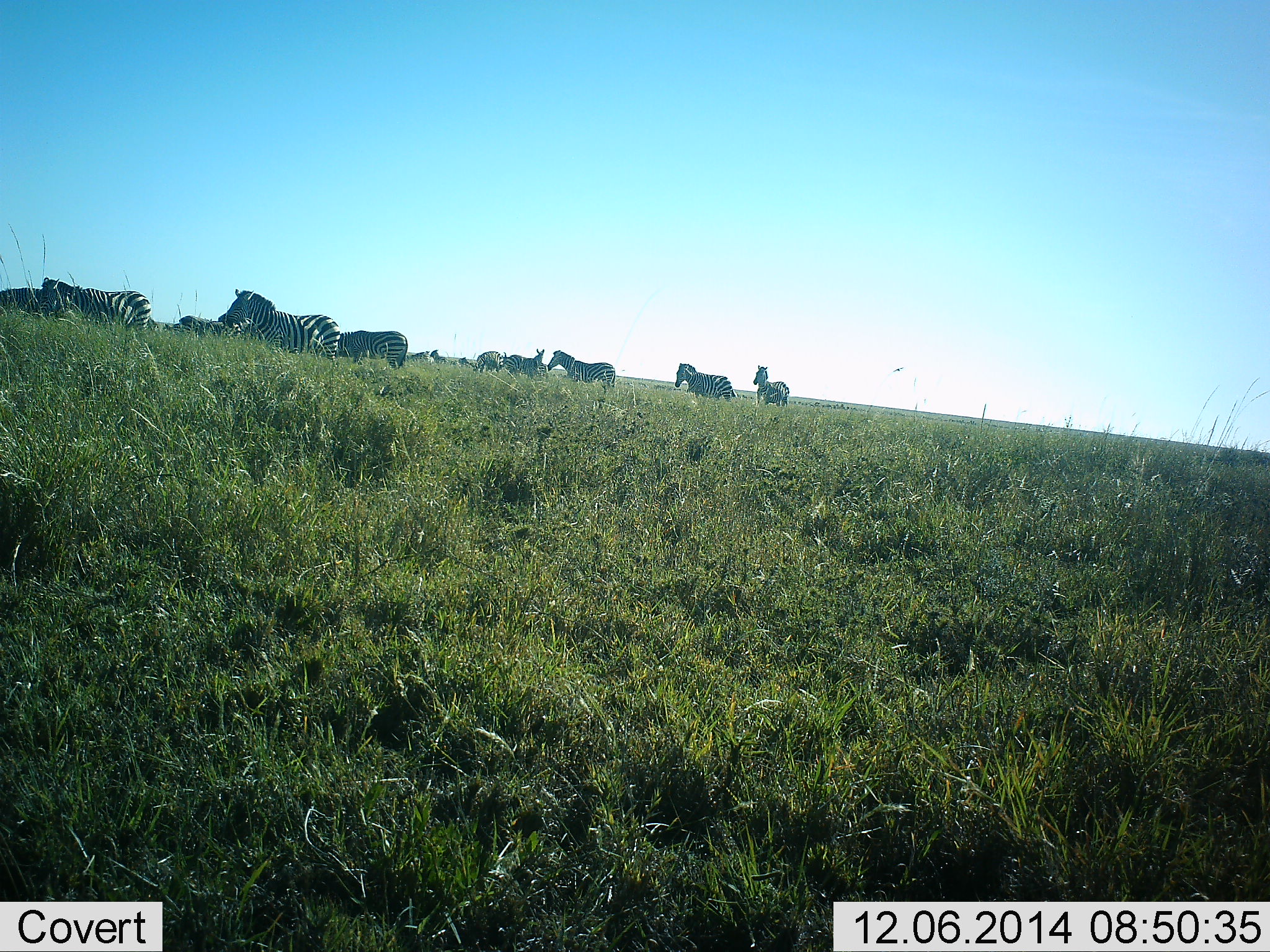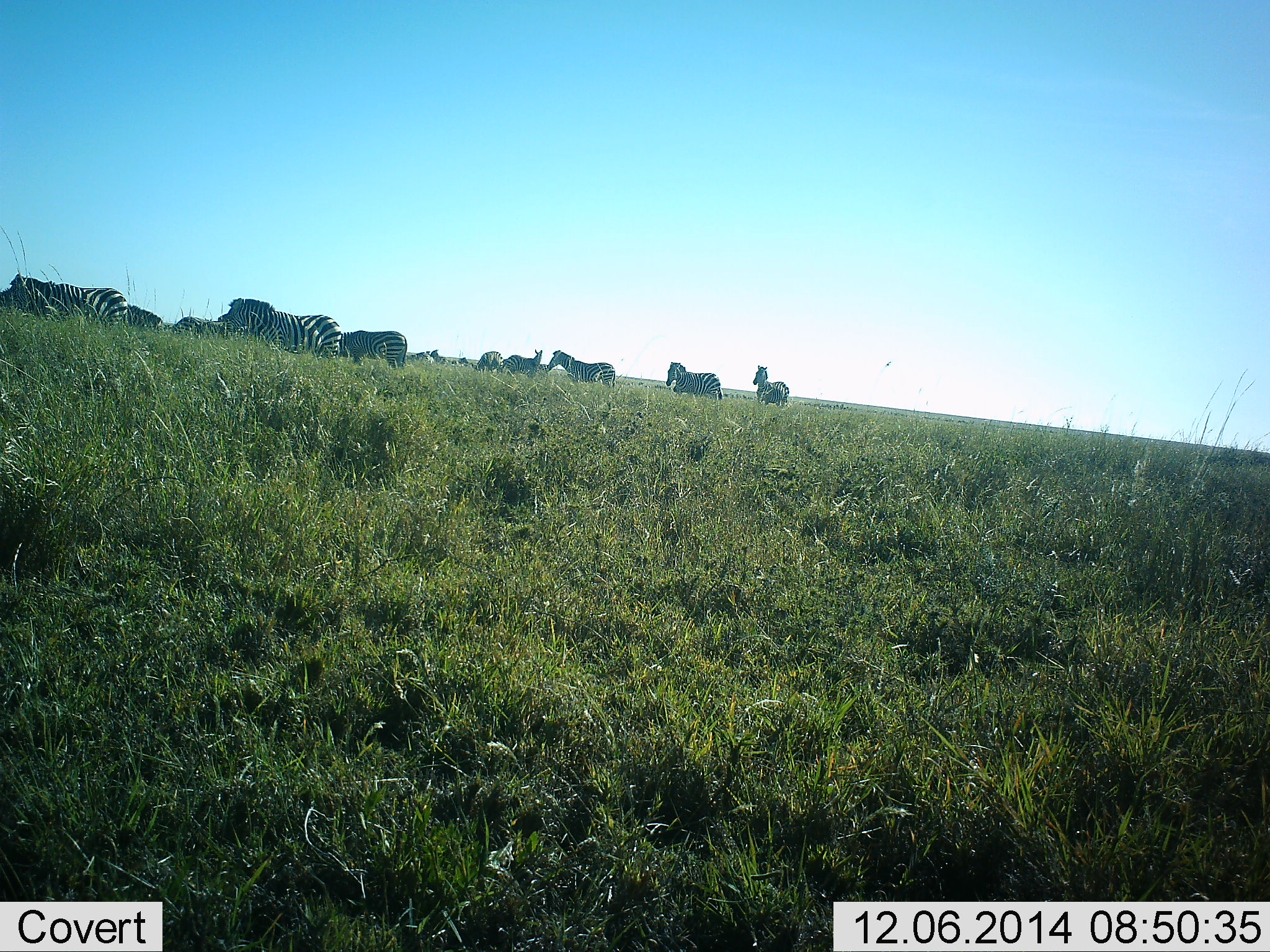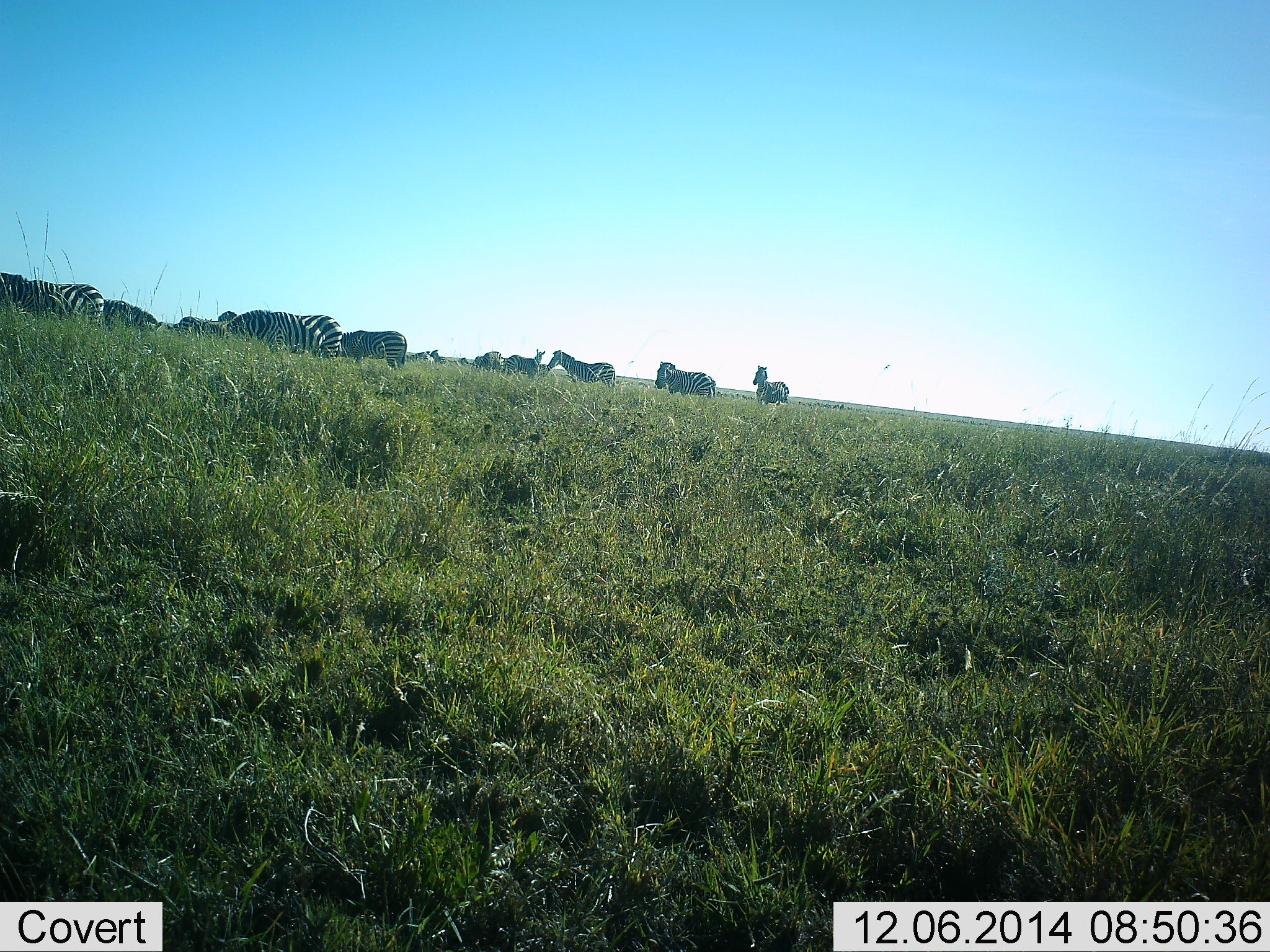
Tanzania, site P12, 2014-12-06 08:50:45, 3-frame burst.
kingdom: Animalia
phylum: Chordata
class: Mammalia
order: Perissodactyla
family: Equidae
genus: Equus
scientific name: Equus quagga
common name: plains zebra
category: zebra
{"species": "zebra (plains zebra) (Equus quagga)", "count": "11-50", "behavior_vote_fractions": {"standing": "70%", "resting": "10%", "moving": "70%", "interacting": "0%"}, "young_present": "0%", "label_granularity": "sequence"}